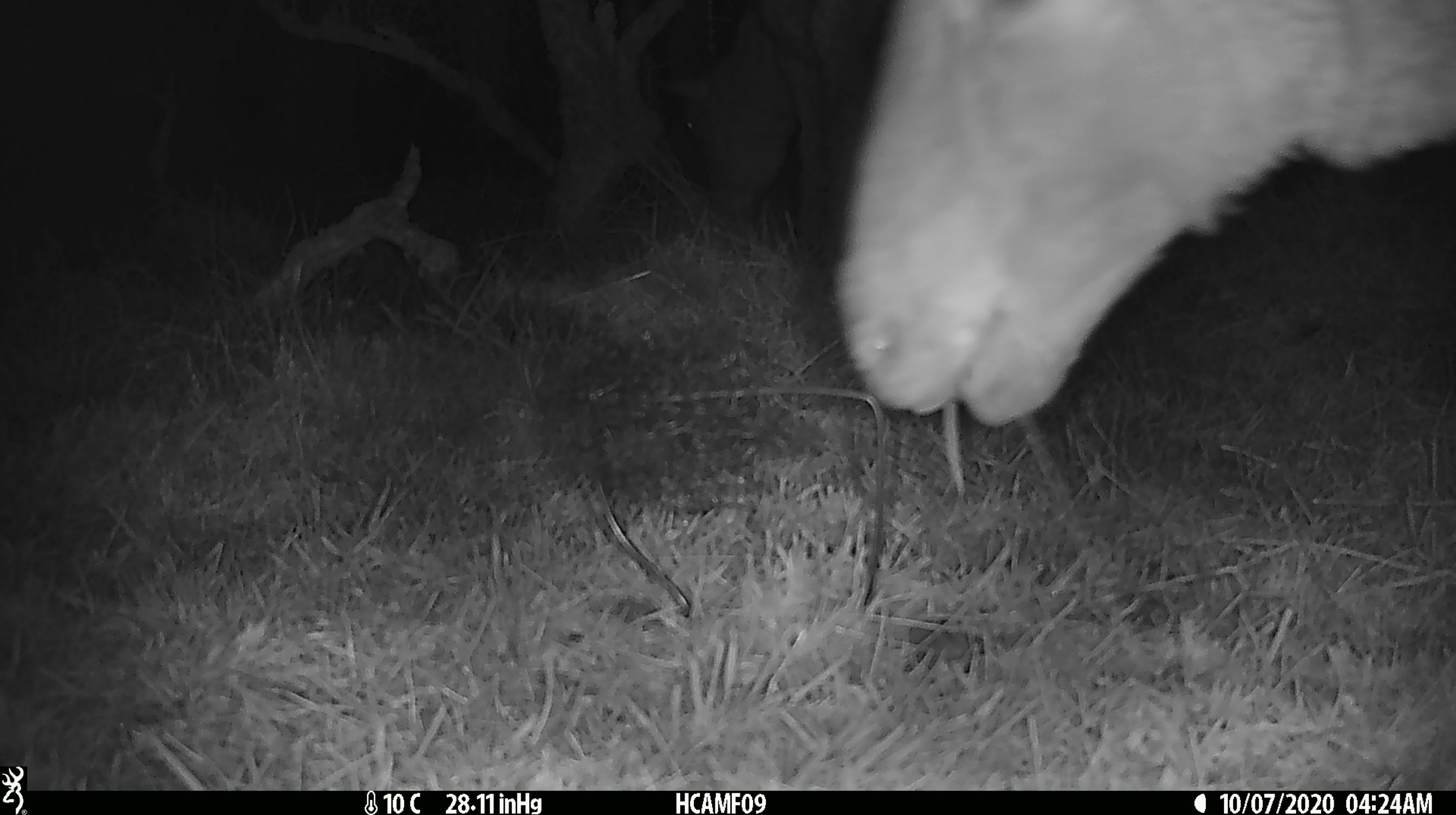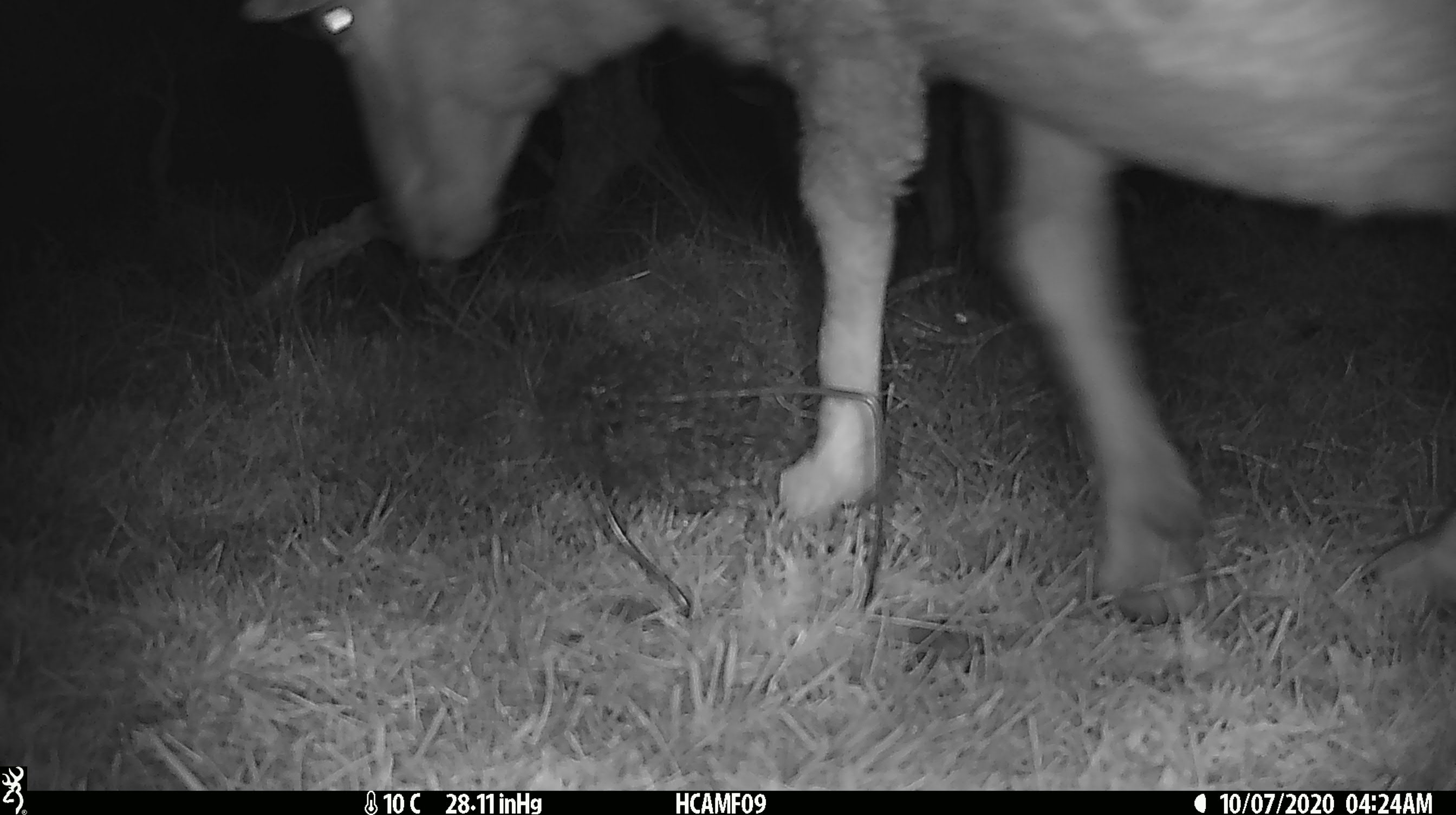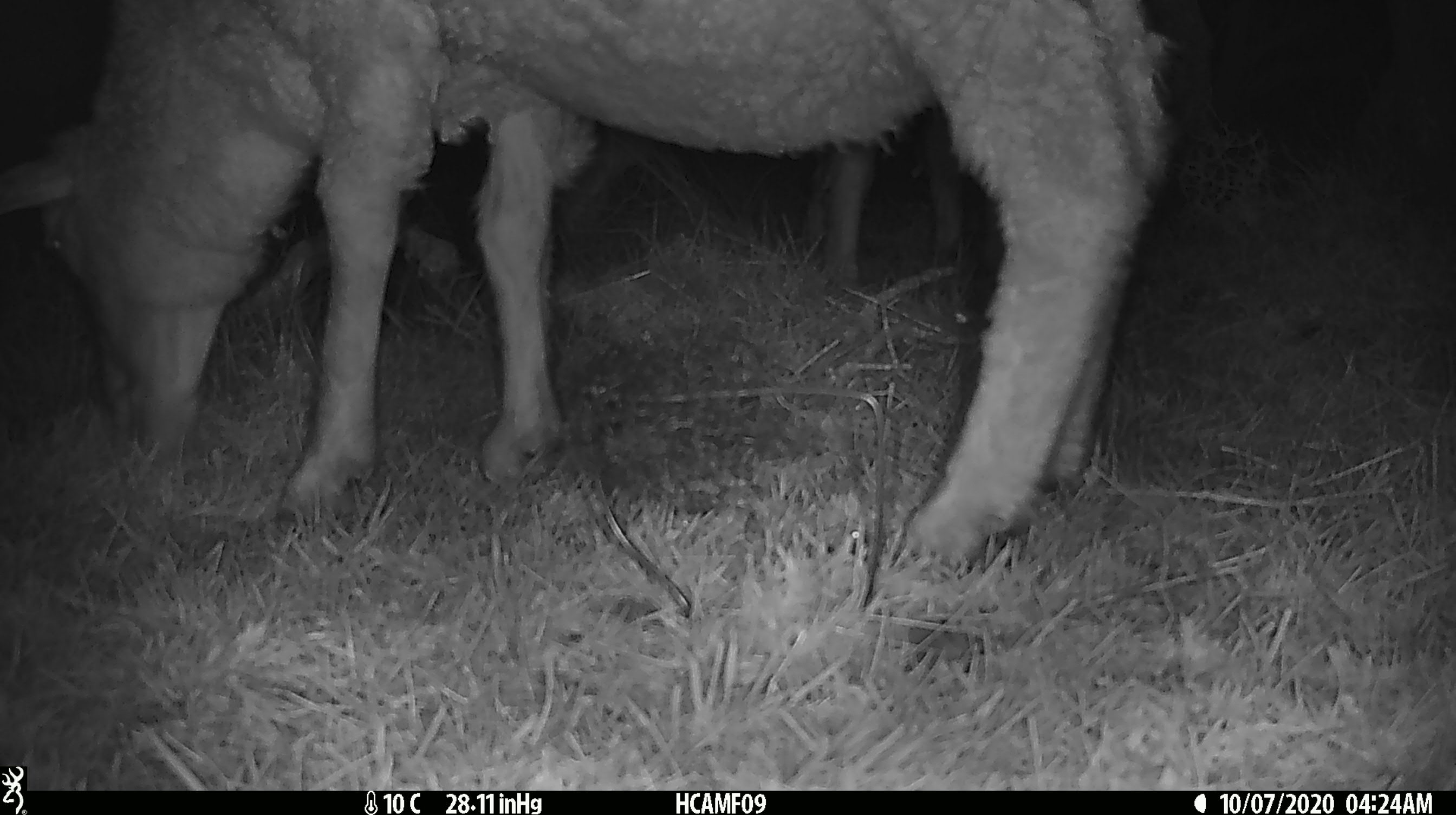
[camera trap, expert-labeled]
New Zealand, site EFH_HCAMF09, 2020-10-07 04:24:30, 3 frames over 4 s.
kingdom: Animalia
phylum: Chordata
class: Mammalia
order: Artiodactyla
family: Bovidae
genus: Ovis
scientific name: Ovis aries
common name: domestic sheep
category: sheep